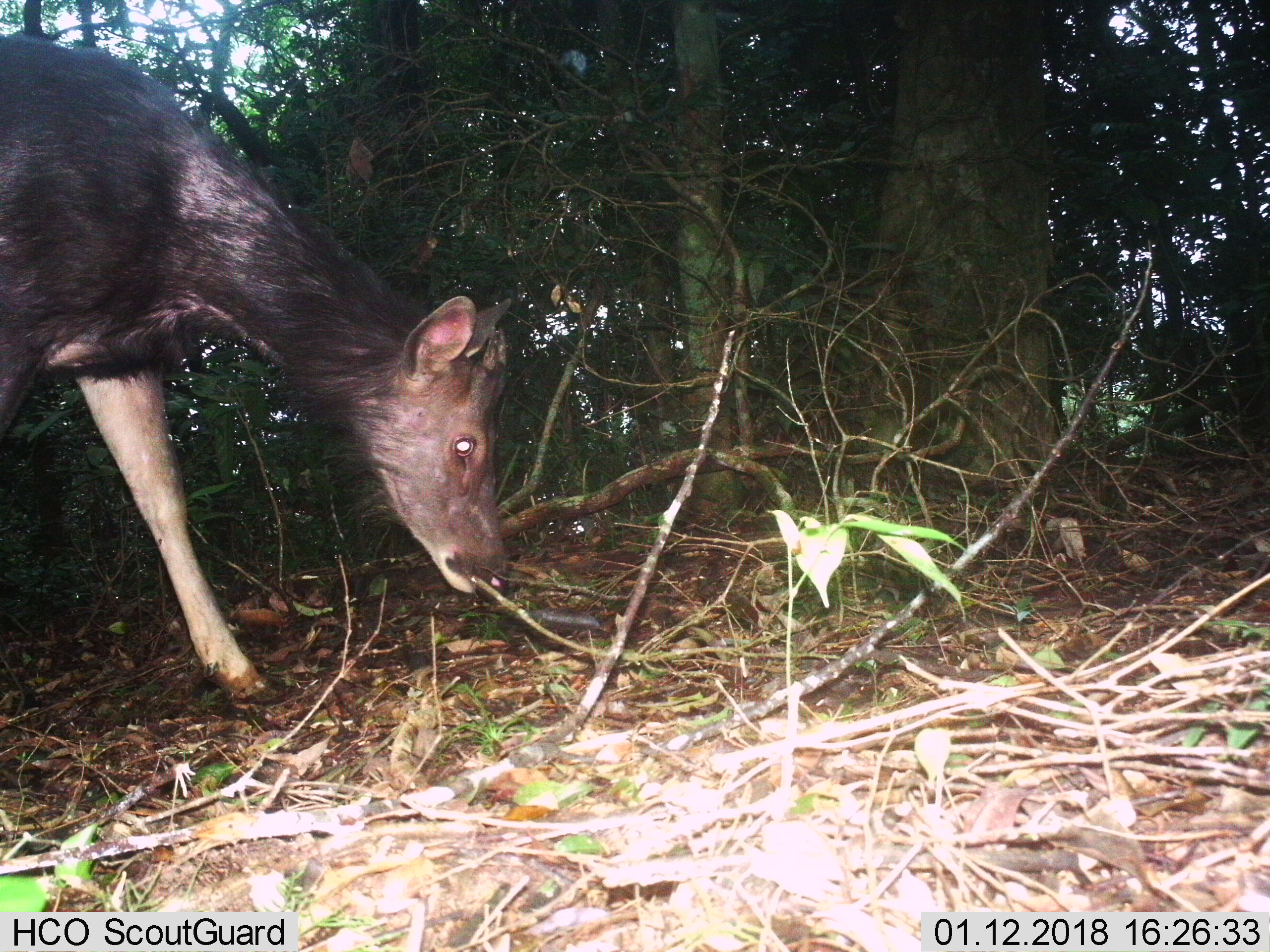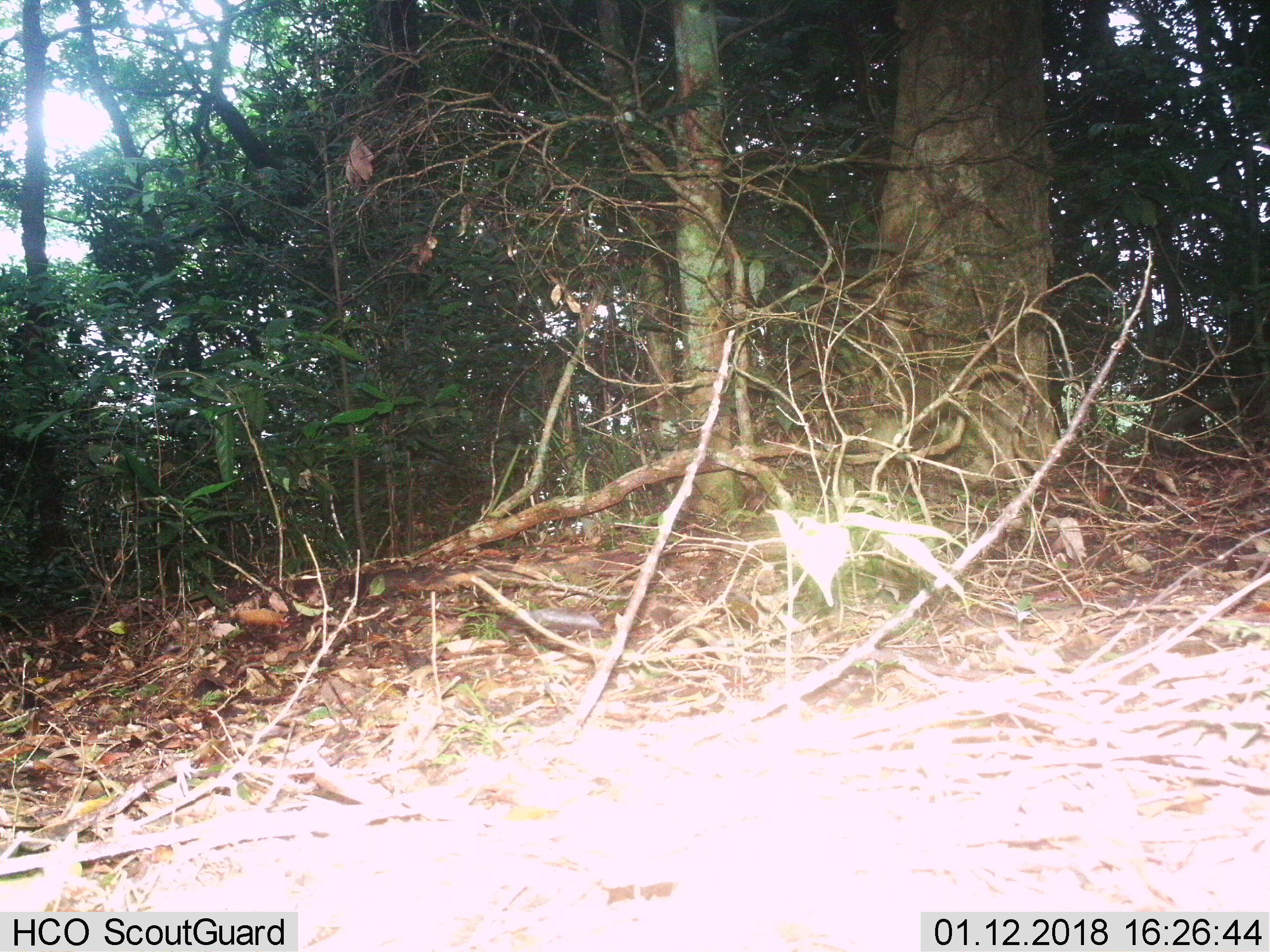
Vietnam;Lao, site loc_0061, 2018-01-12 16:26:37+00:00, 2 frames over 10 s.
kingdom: Animalia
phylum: Chordata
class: Mammalia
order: Artiodactyla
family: Cervidae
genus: Rusa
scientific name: Rusa unicolor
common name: sambar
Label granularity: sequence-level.